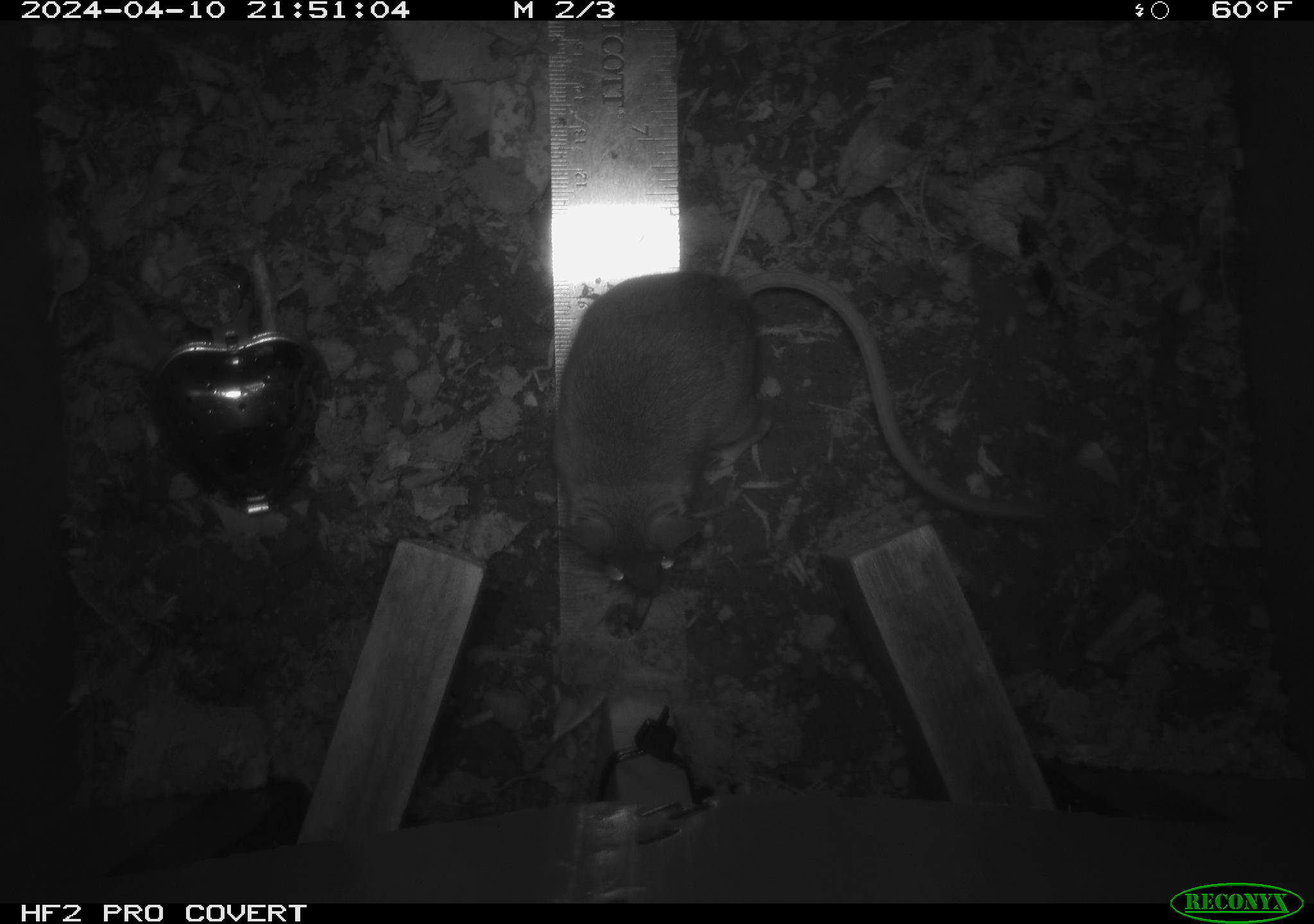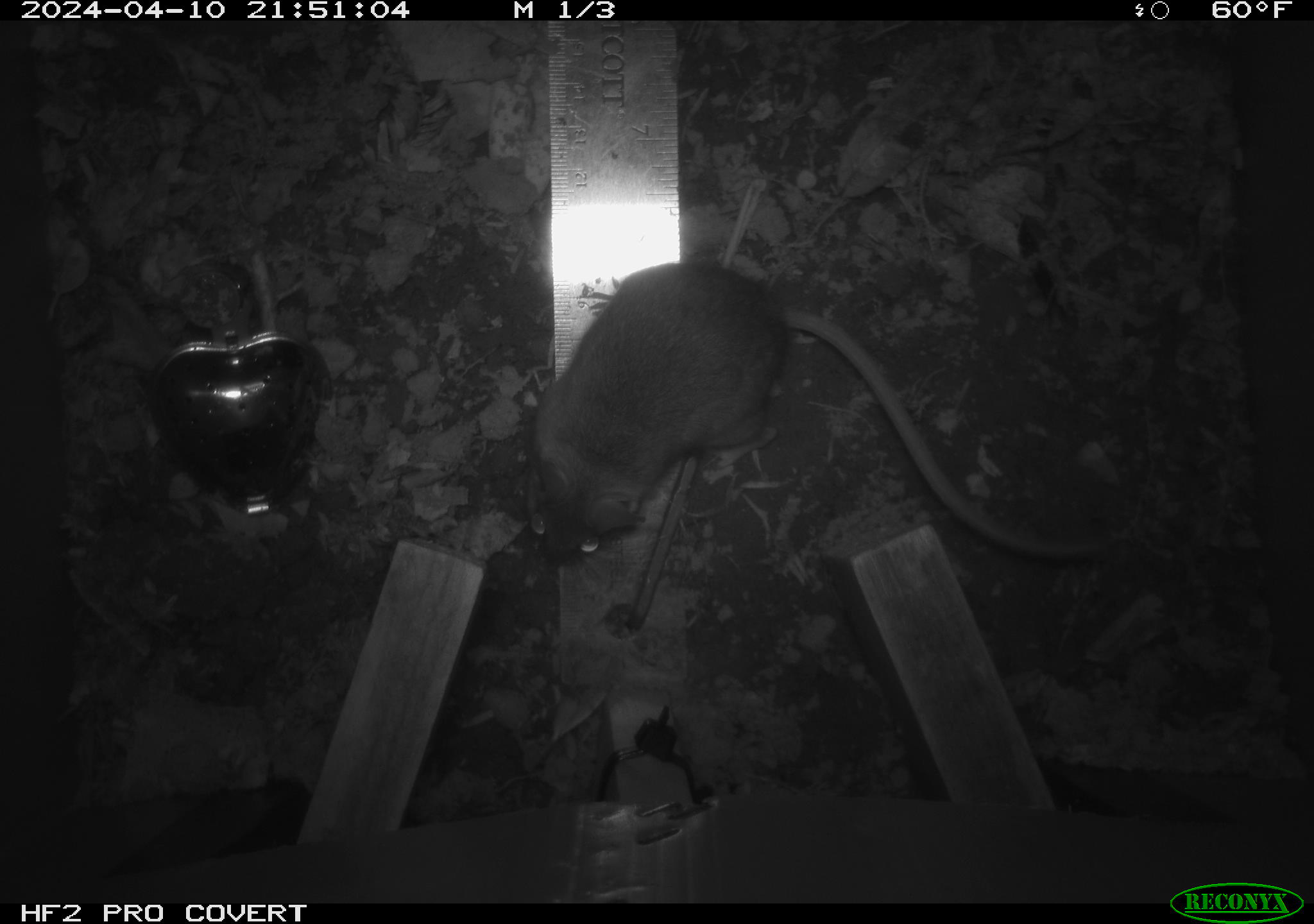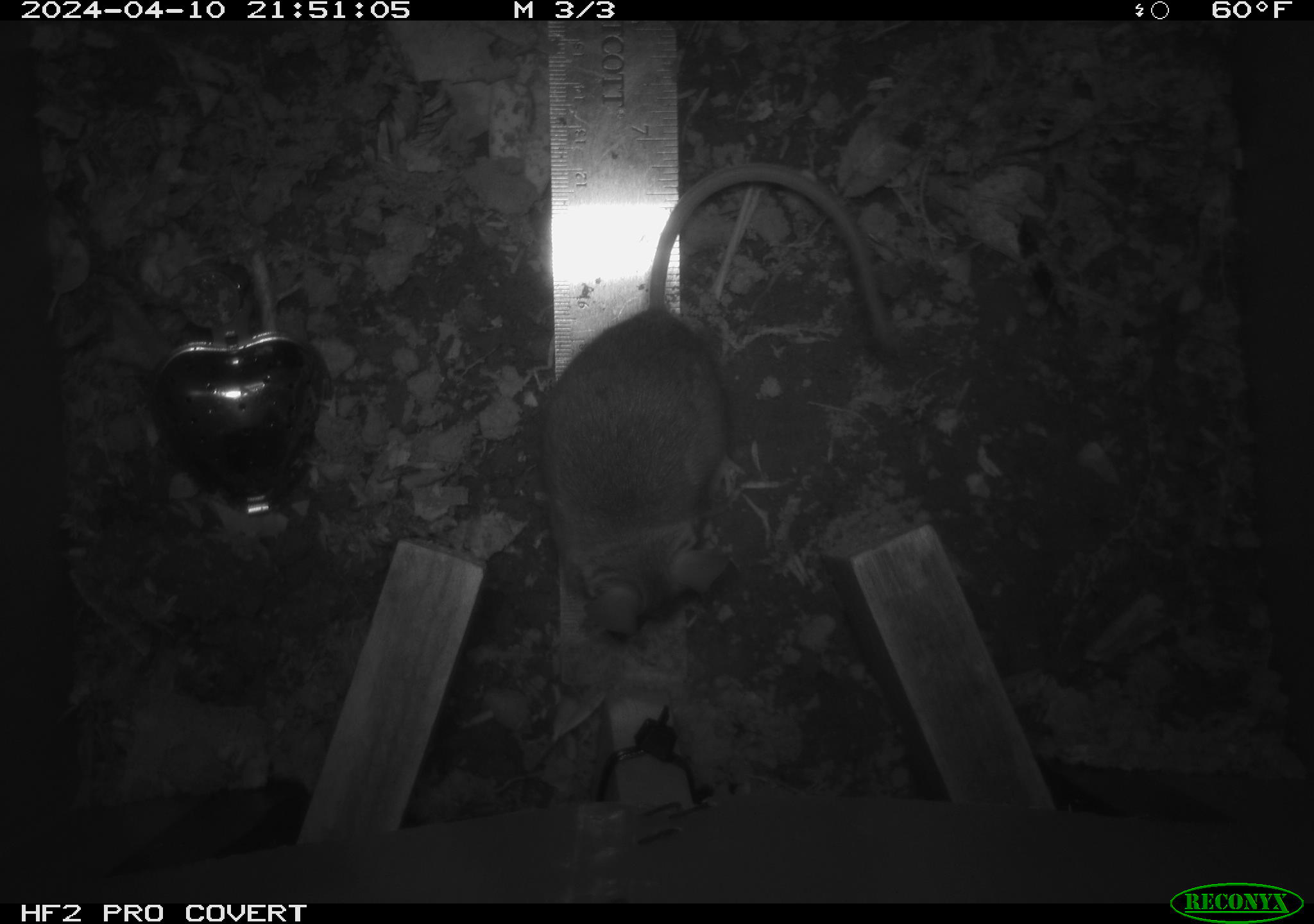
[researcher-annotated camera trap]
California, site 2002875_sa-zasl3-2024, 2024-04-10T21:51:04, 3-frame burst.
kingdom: Animalia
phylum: Chordata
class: Mammalia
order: Rodentia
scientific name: Rodentia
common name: rodent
Rodent (Rodentia).